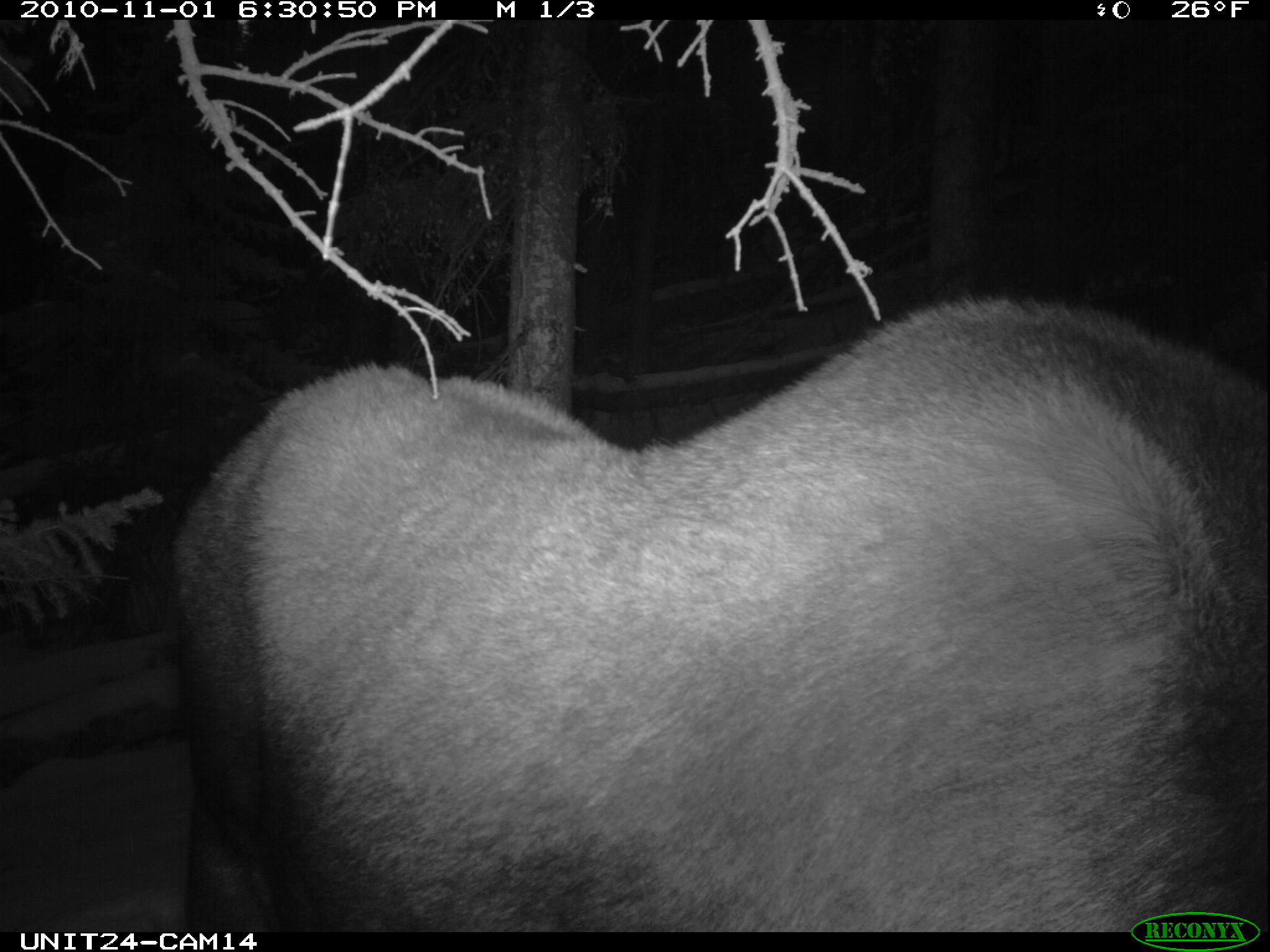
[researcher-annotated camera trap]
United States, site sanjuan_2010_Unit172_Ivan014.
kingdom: Animalia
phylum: Chordata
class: Mammalia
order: Artiodactyla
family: Cervidae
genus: Alces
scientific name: Alces alces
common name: moose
Alces alces (moose).